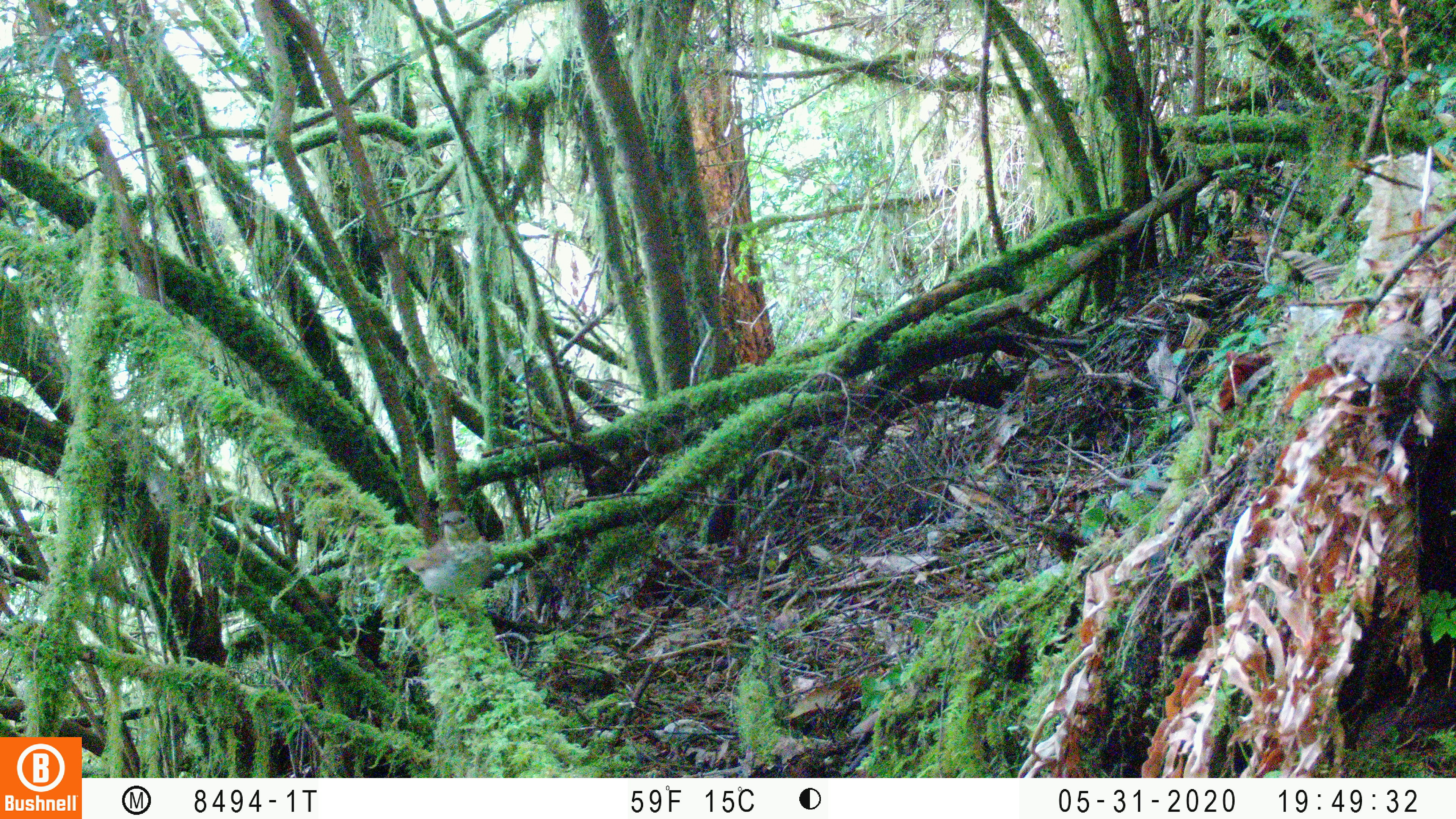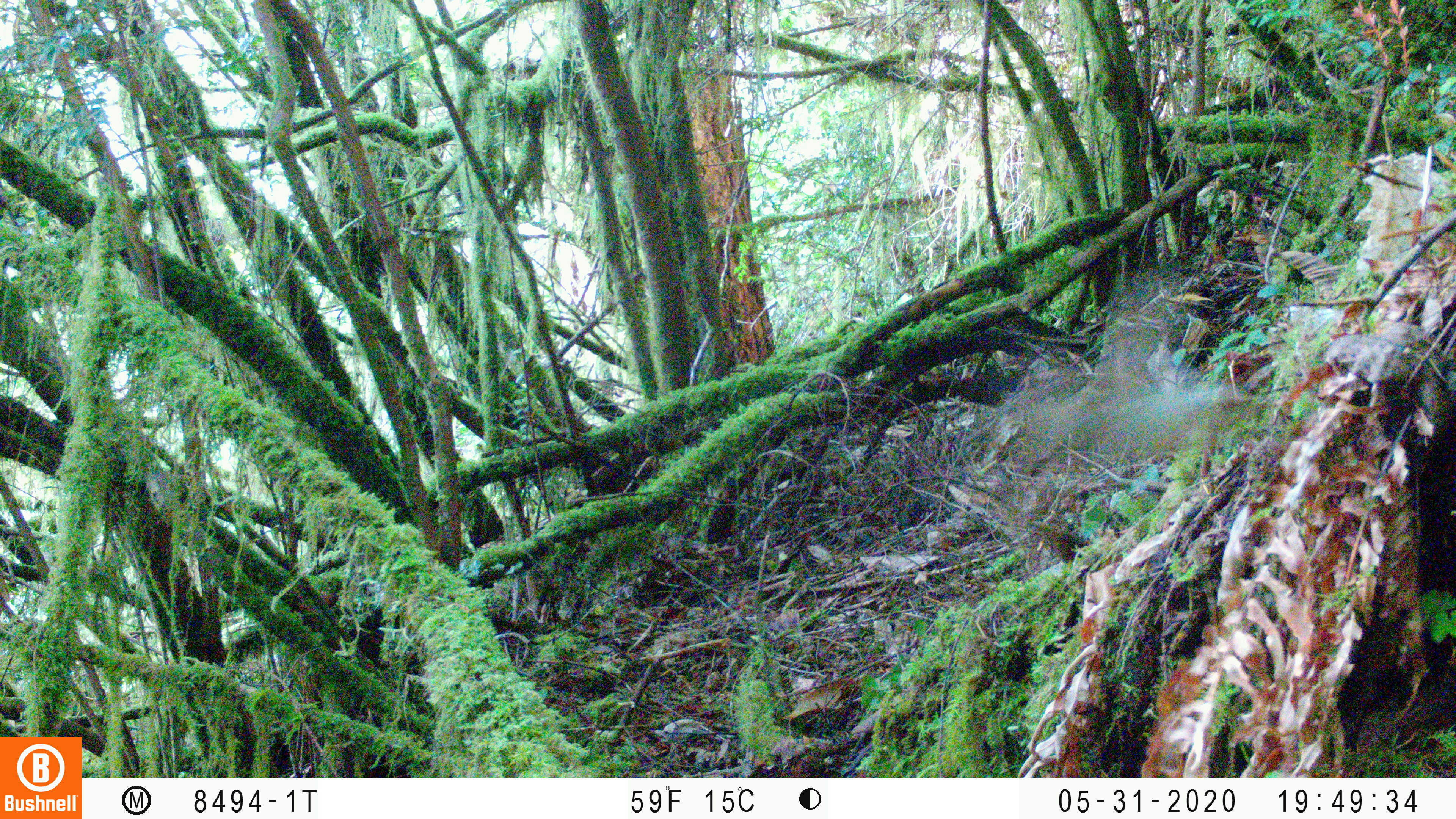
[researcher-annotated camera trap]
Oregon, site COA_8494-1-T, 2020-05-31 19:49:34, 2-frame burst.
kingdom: Animalia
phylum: Chordata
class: Aves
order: Passeriformes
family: Turdidae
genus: Catharus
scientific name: Catharus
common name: brown thrushes and nightingale-thrushes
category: catharus species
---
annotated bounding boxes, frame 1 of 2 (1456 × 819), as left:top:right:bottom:
catharus species: 394:508:494:627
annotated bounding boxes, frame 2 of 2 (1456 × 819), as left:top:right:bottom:
catharus species: 989:289:1272:483